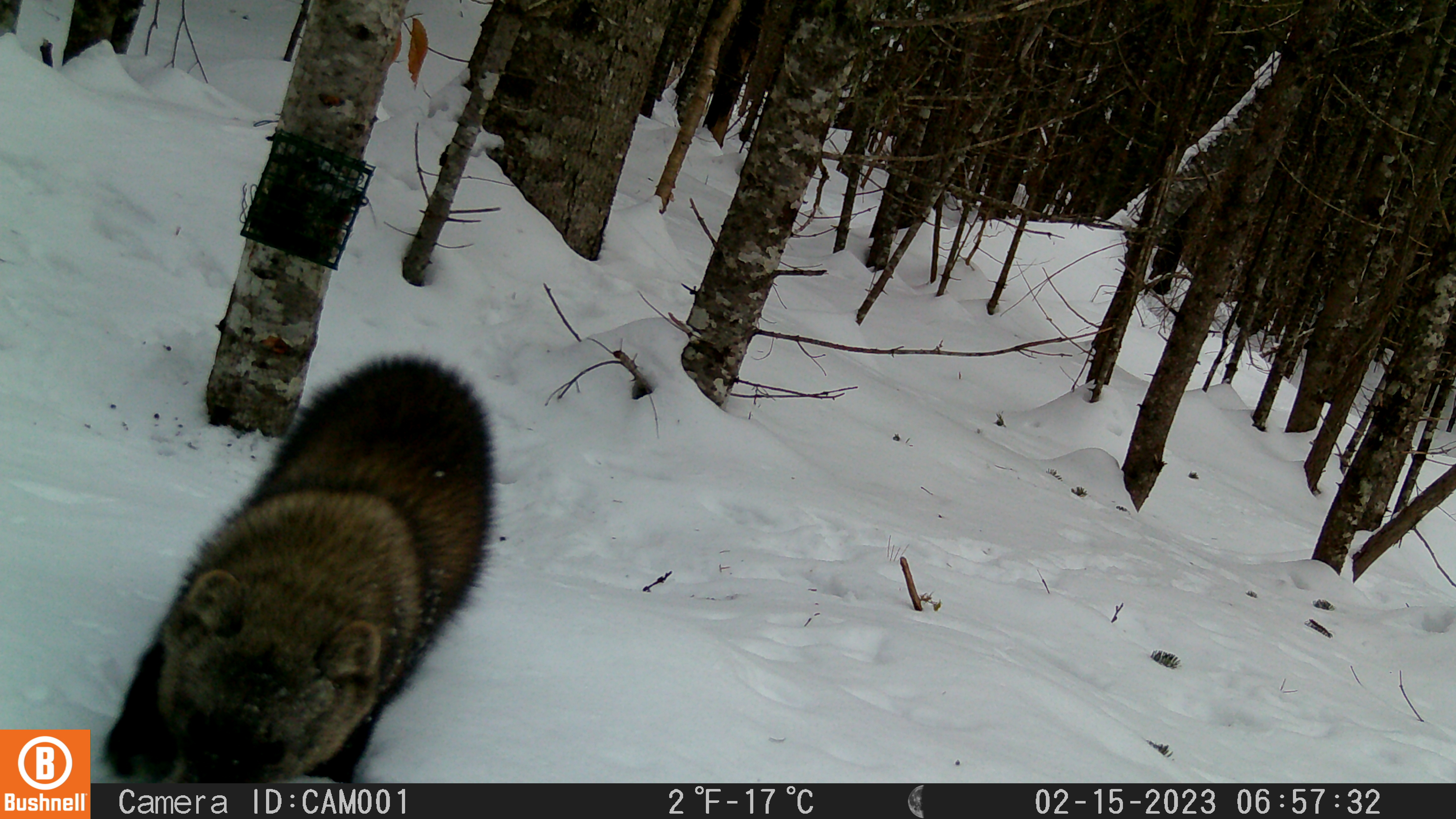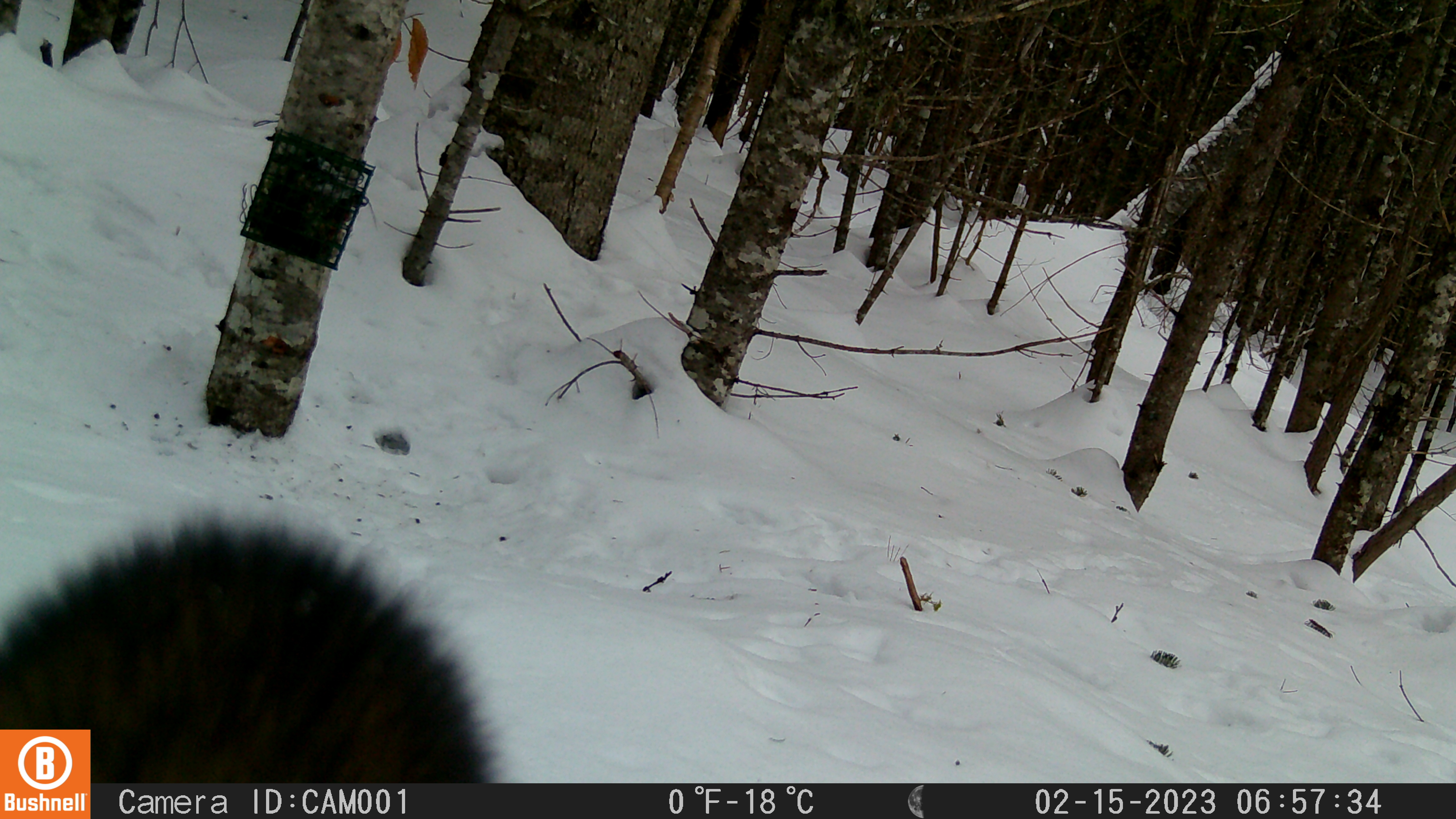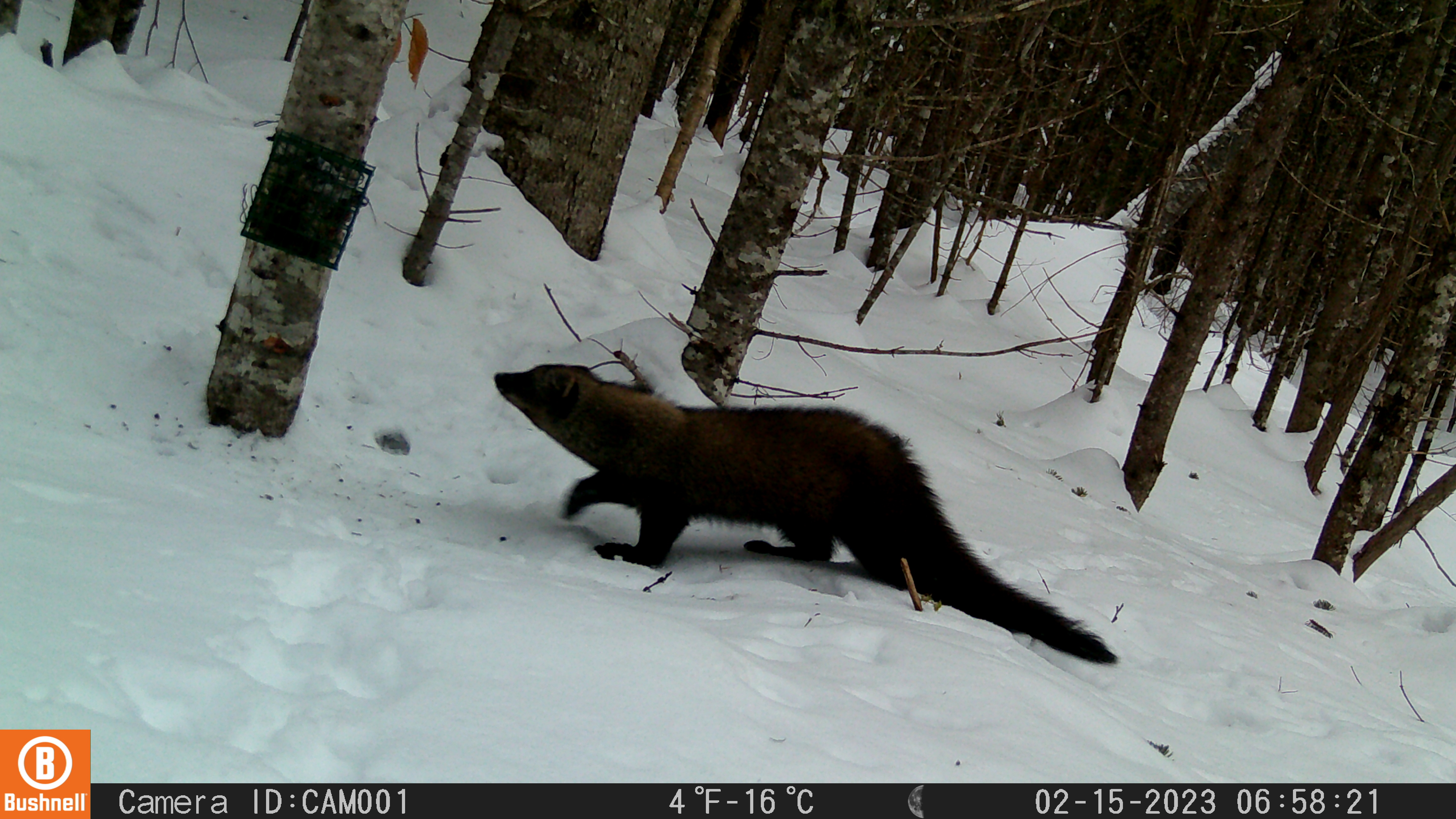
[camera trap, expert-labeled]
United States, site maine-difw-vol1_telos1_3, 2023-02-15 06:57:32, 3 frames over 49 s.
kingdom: Animalia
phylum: Chordata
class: Mammalia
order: Carnivora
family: Mustelidae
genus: Pekania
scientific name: Pekania pennanti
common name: fisher